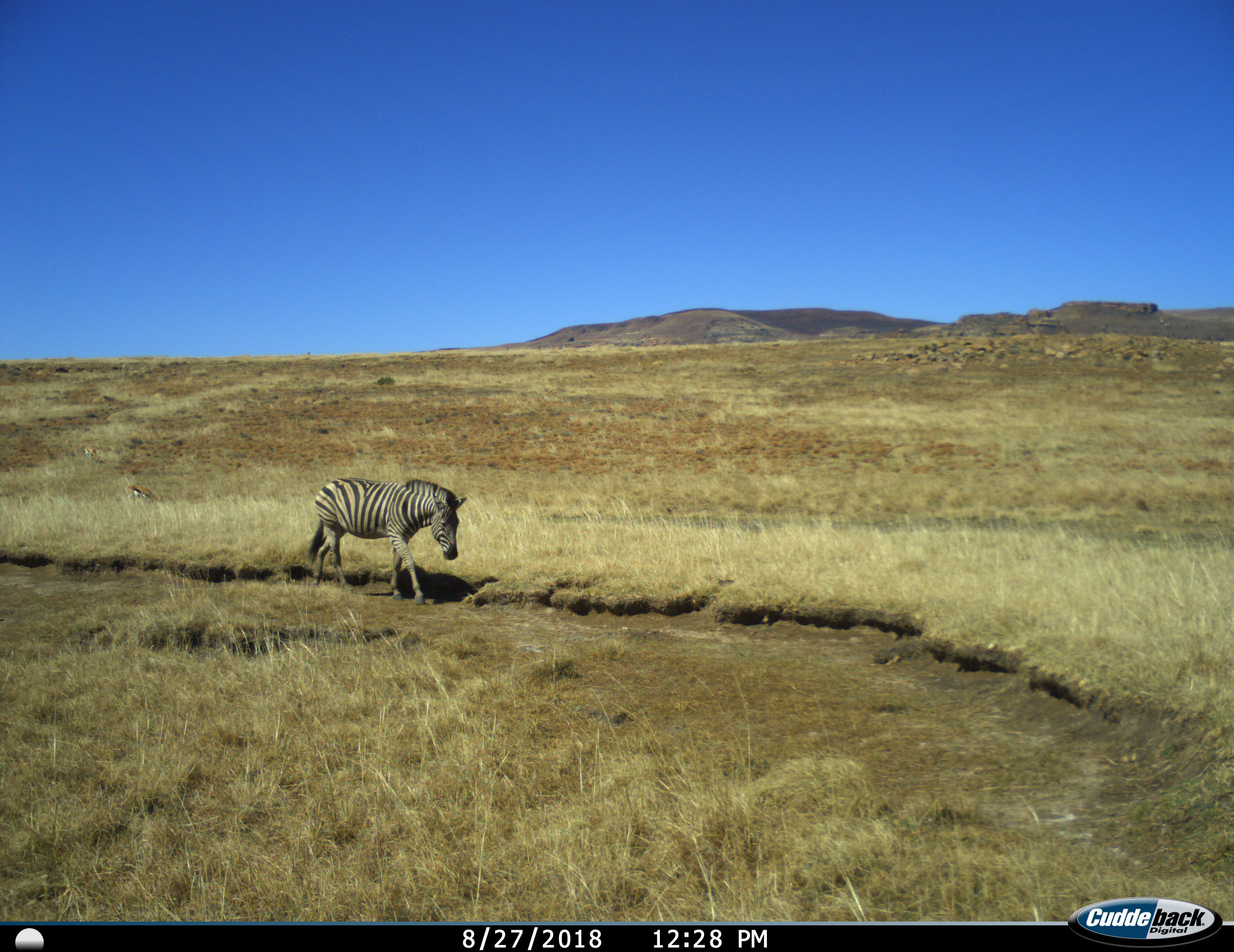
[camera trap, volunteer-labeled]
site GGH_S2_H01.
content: unidentified animal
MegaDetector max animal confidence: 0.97